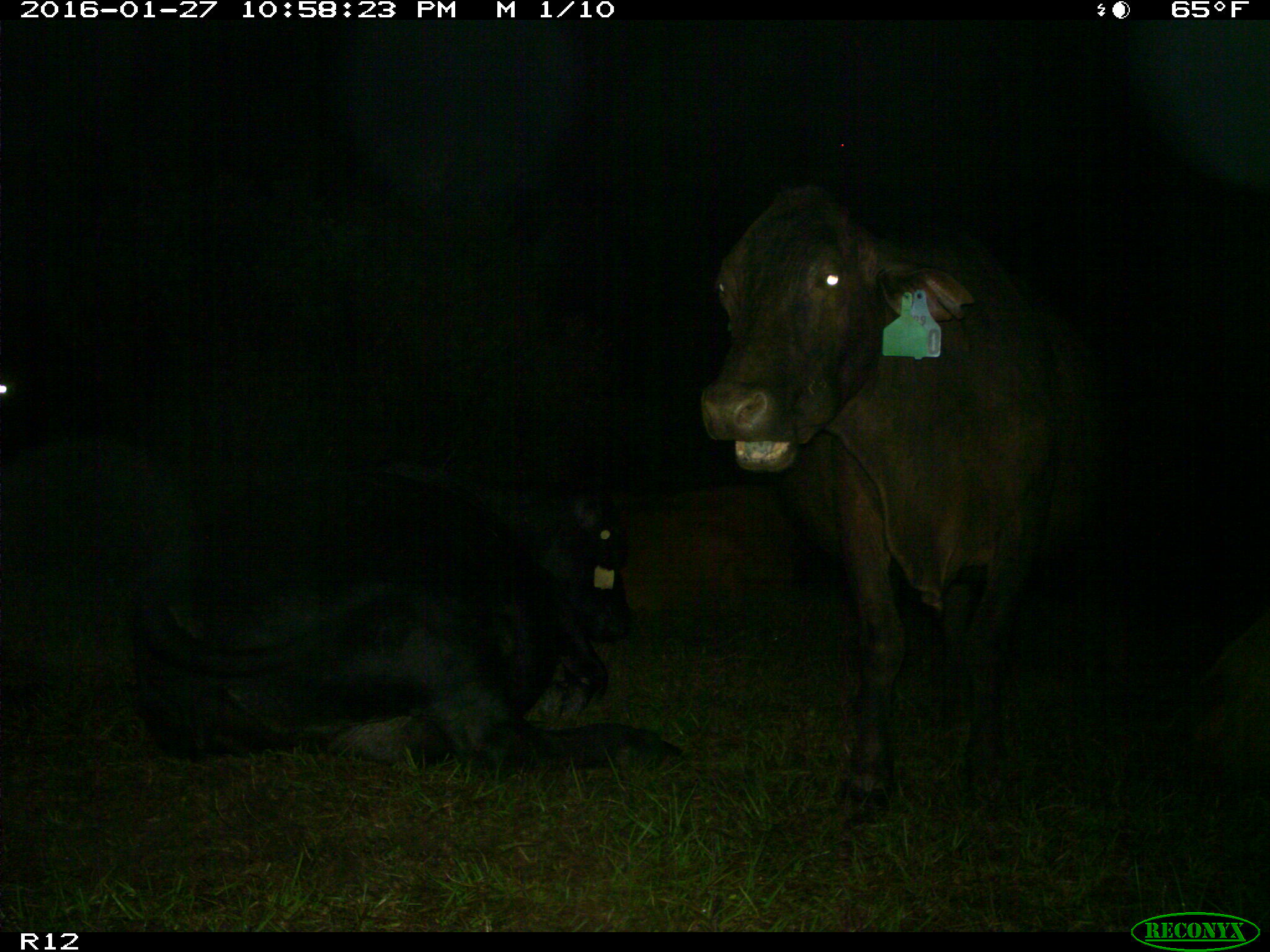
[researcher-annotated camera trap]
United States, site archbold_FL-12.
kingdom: Animalia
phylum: Chordata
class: Mammalia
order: Artiodactyla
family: Bovidae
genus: Bos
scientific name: Bos taurus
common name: domestic cow